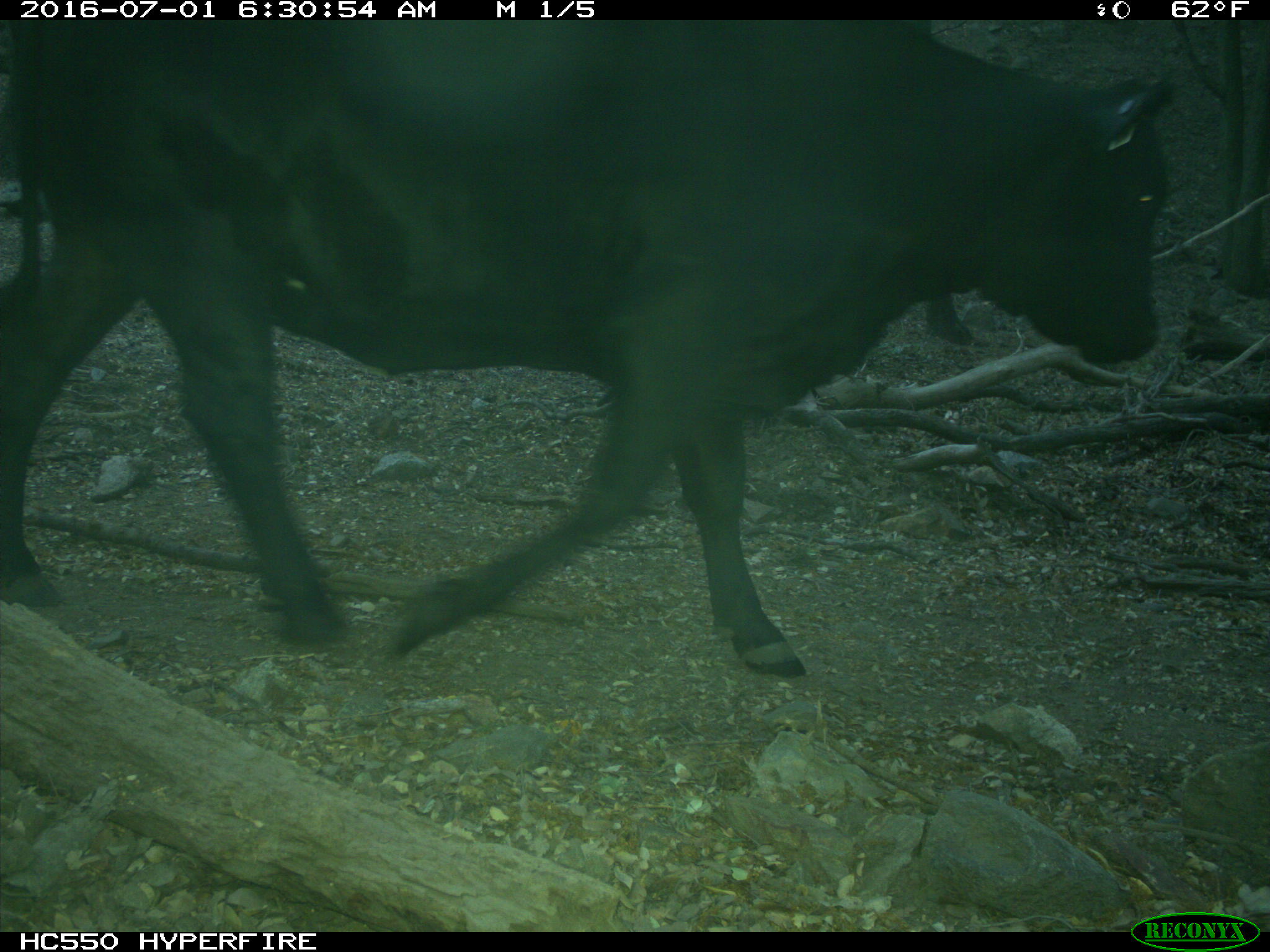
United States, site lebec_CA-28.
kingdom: Animalia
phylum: Chordata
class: Mammalia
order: Artiodactyla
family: Bovidae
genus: Bos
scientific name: Bos taurus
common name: domestic cow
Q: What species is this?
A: Bos taurus (domestic cow).